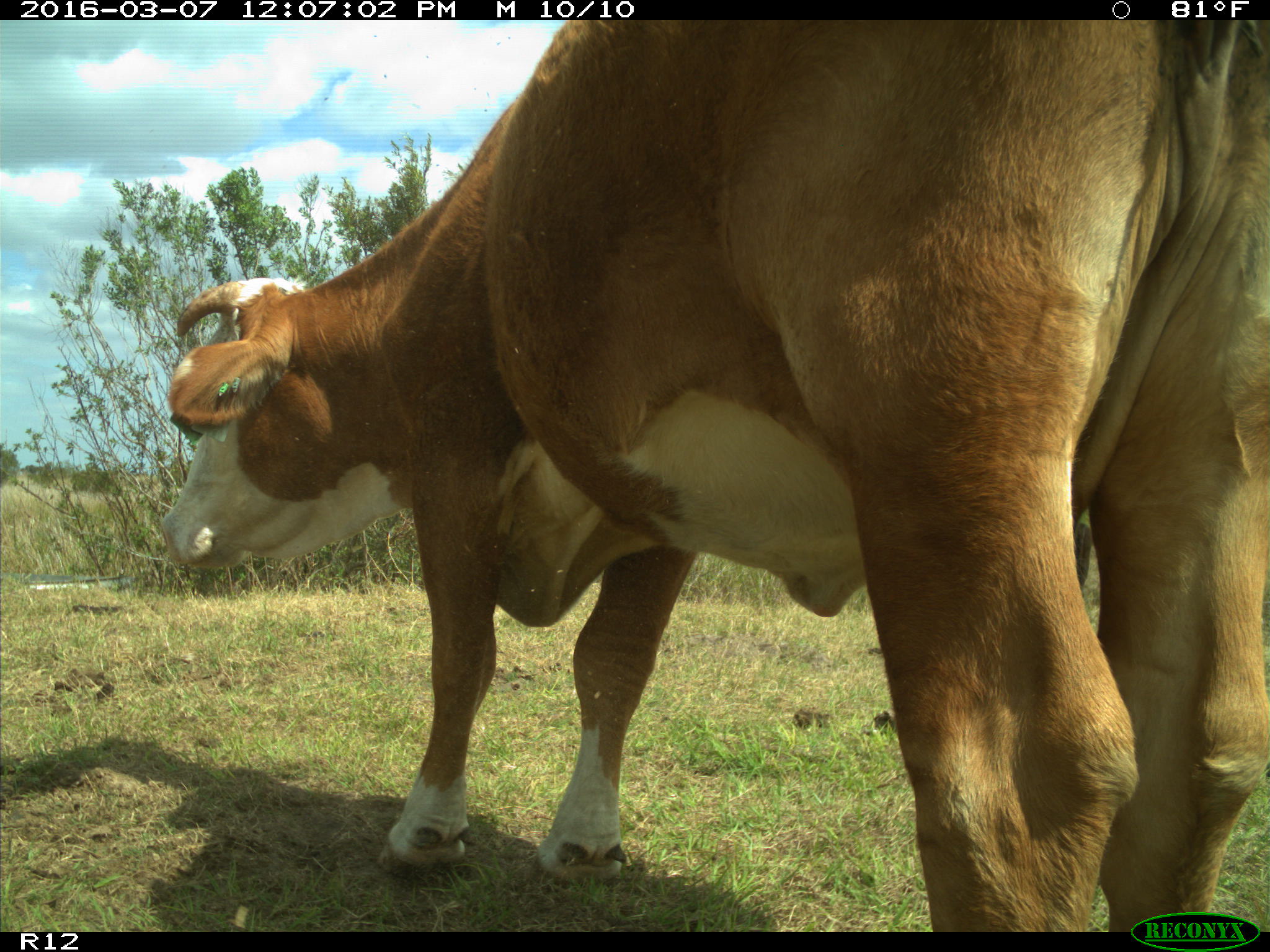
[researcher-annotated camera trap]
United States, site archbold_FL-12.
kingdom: Animalia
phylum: Chordata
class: Mammalia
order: Artiodactyla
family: Bovidae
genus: Bos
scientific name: Bos taurus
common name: domestic cow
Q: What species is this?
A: Bos taurus (domestic cow).